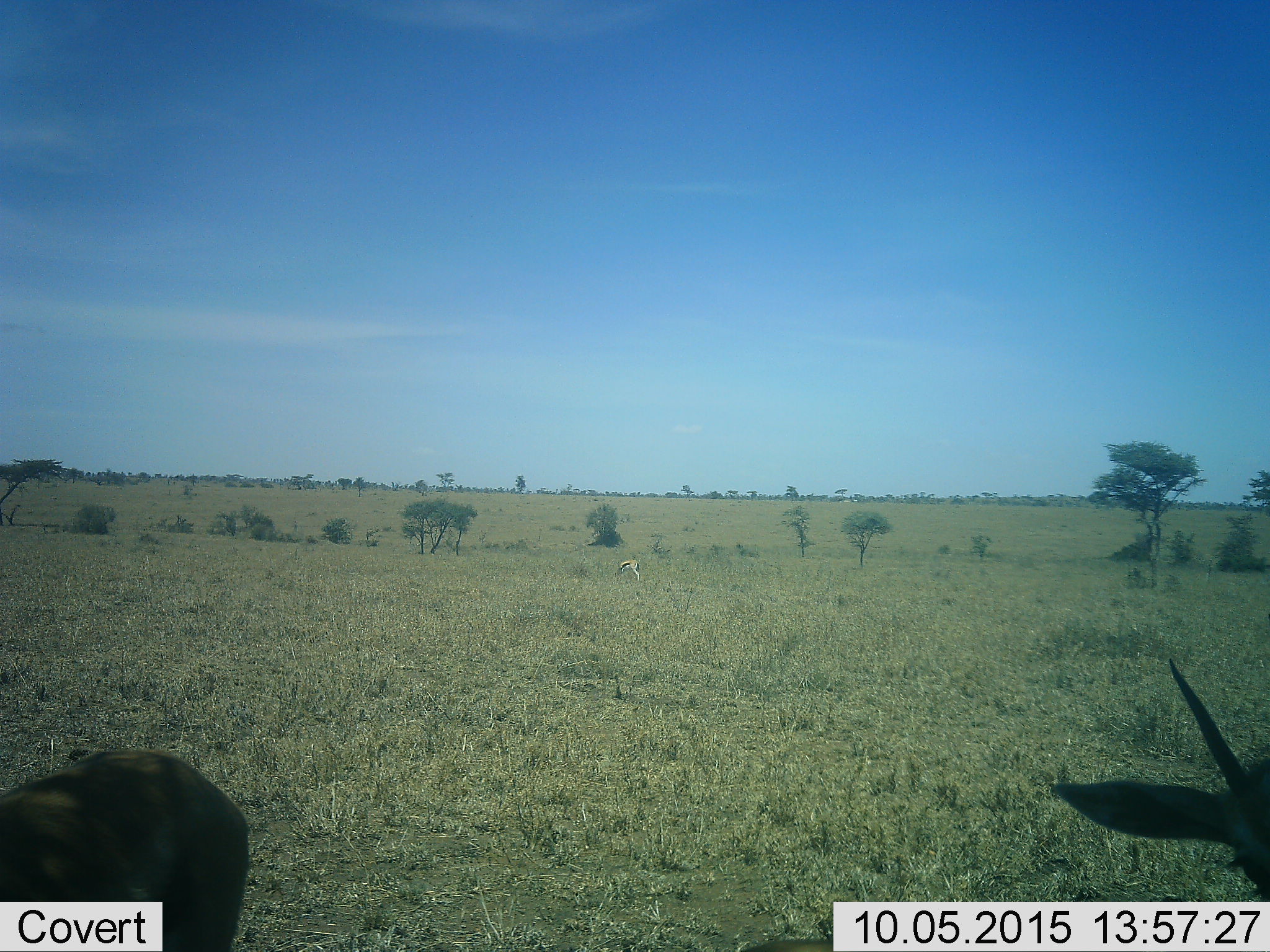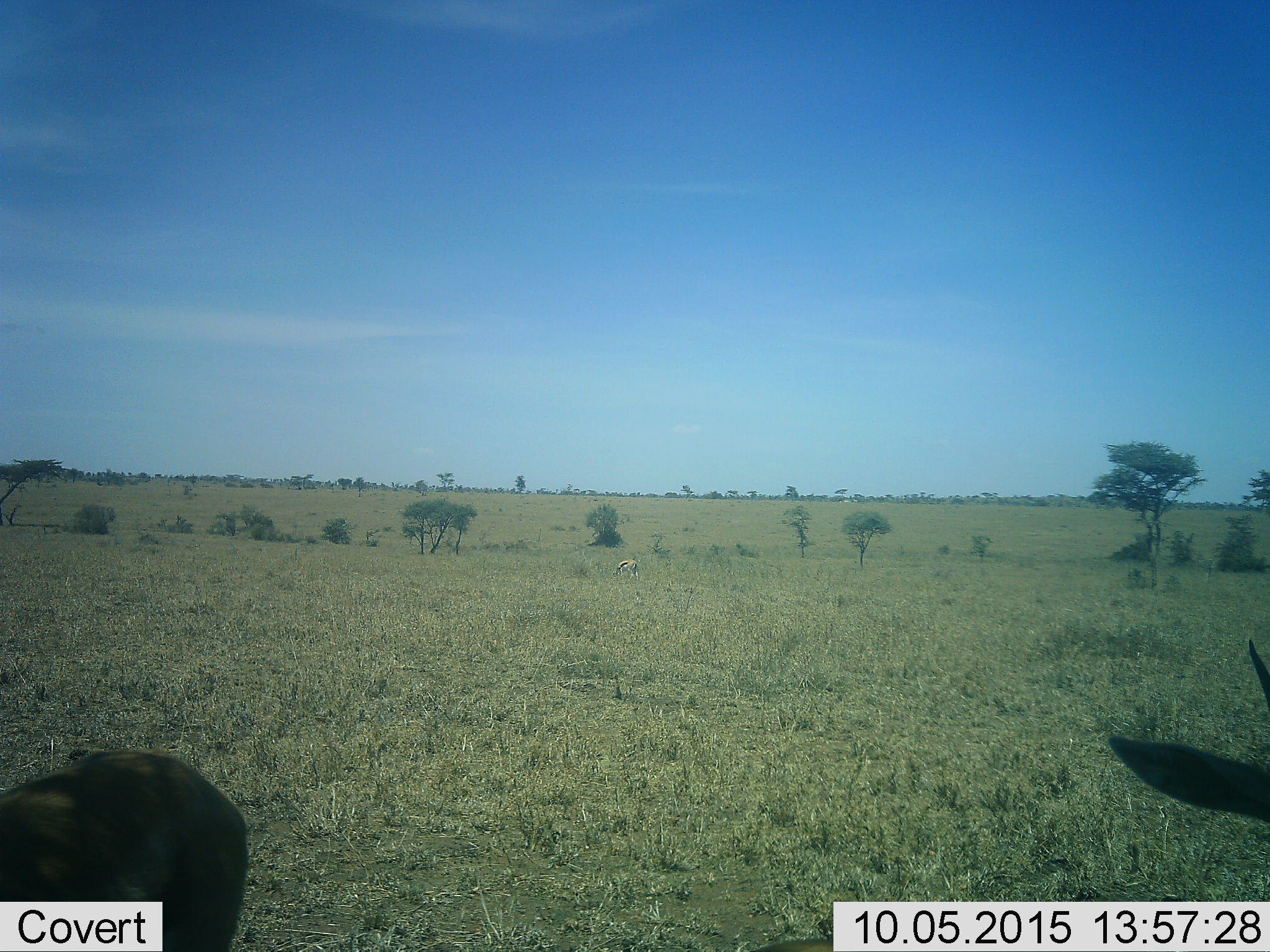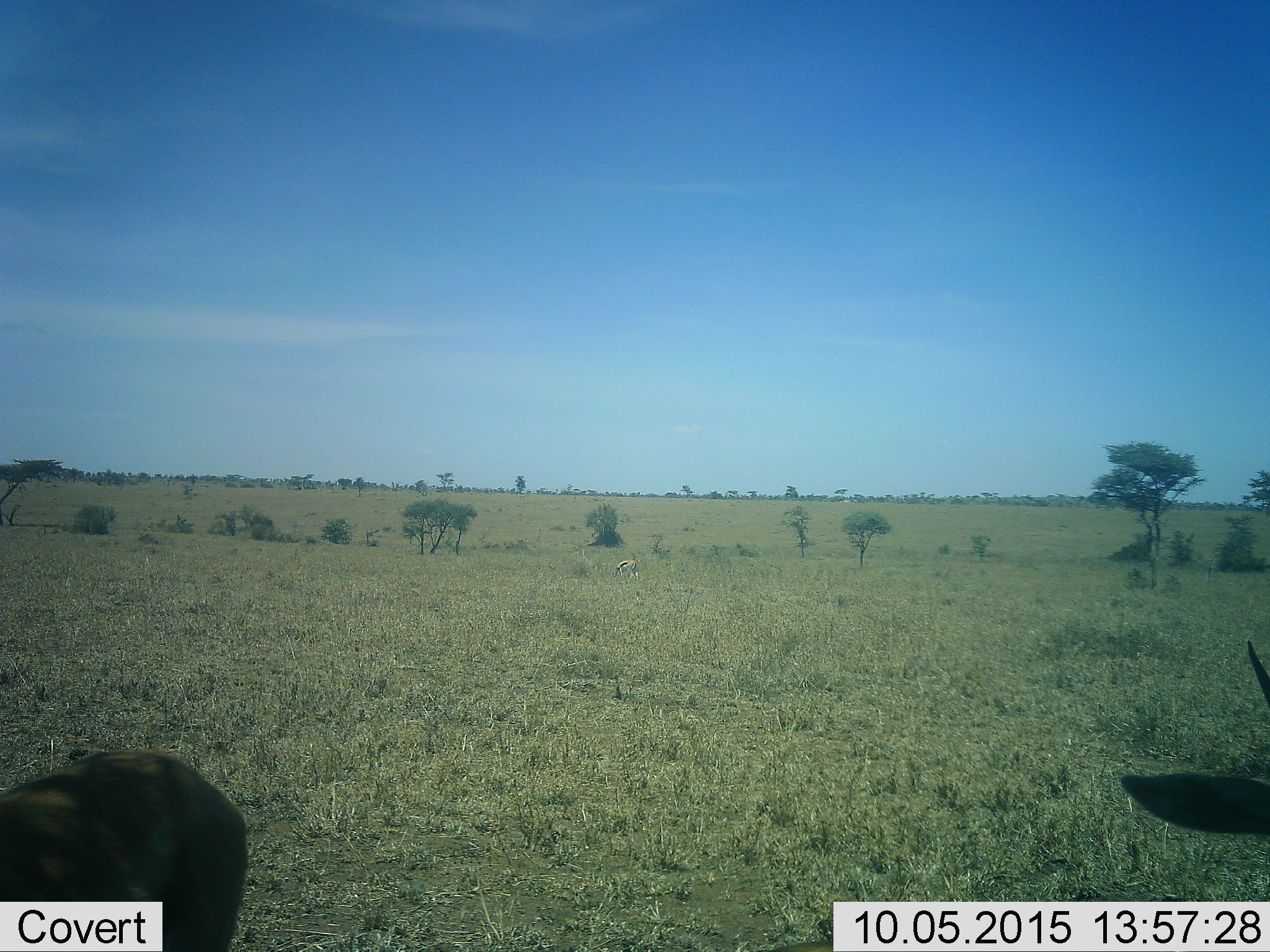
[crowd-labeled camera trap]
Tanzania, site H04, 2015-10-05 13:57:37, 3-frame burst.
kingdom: Animalia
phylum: Chordata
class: Mammalia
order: Artiodactyla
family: Bovidae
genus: Eudorcas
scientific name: Eudorcas thomsonii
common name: thomson's gazelle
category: gazellethomsons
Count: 3.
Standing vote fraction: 80%.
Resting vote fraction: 0%.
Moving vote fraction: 10%.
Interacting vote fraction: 0%.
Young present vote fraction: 0%.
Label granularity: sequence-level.